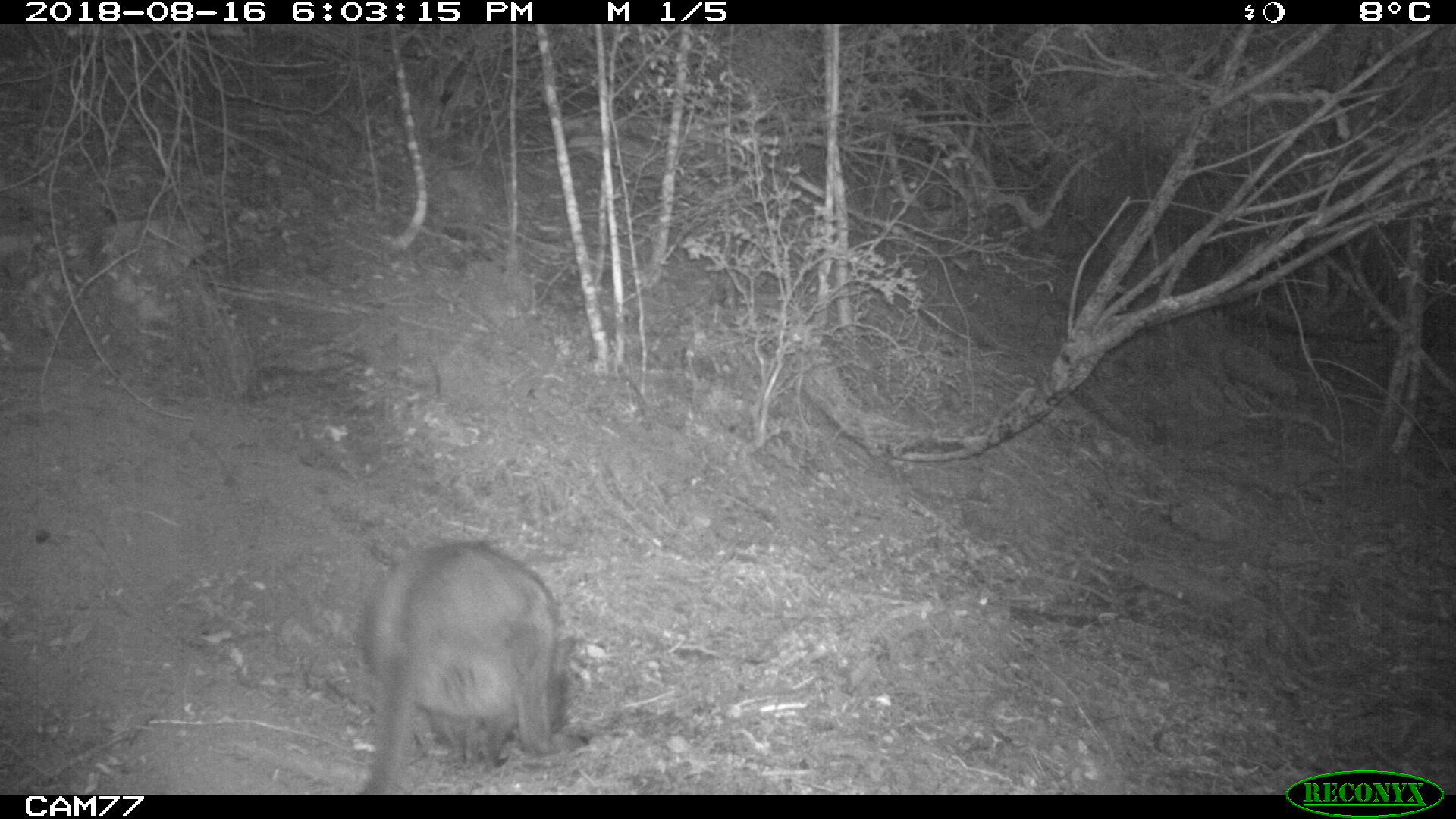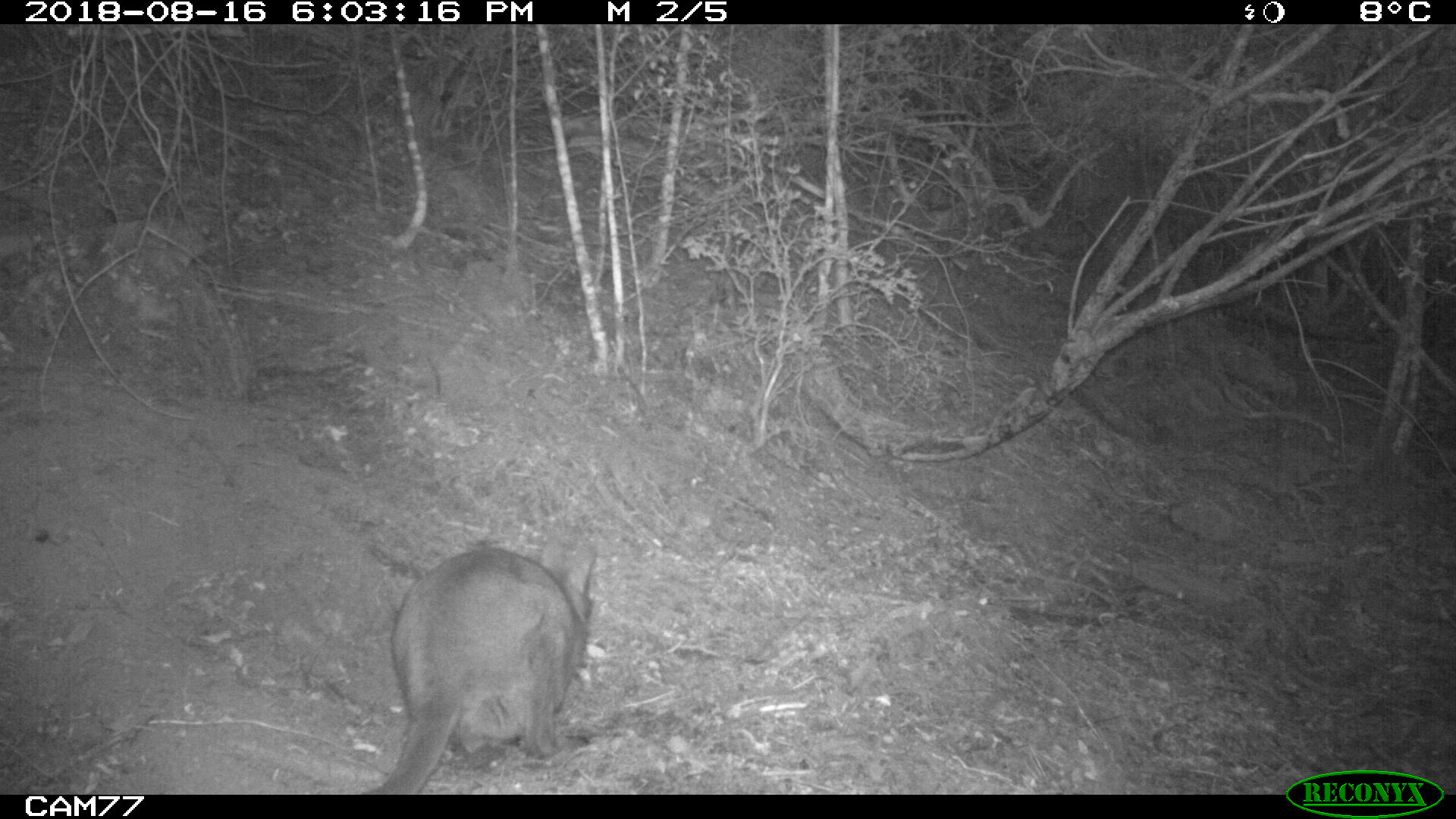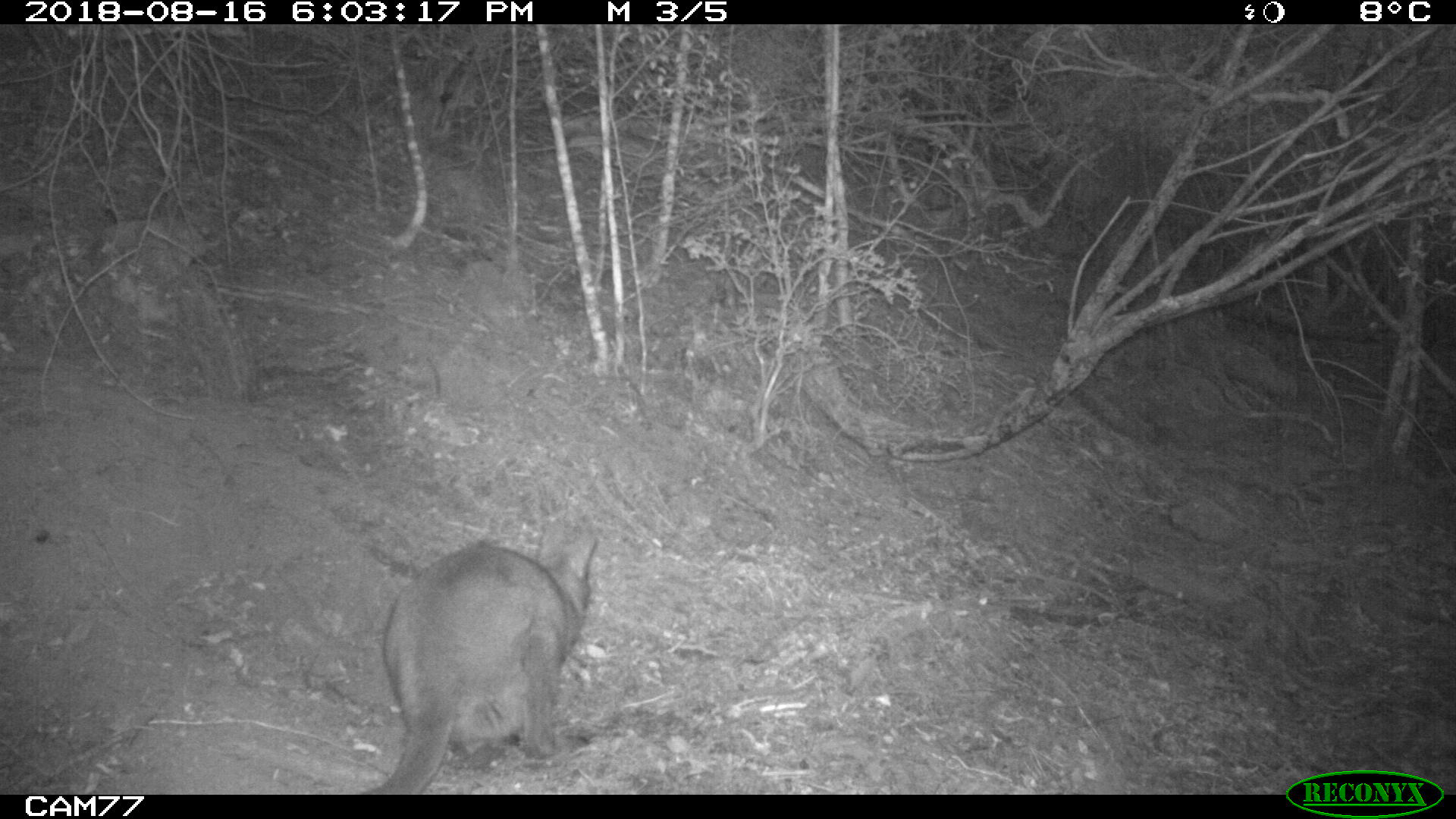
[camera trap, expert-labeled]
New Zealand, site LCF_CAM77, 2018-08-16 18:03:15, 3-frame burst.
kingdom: Animalia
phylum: Chordata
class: Mammalia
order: Diprotodontia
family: Macropodidae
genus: Notamacropus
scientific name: Notamacropus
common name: wallaby